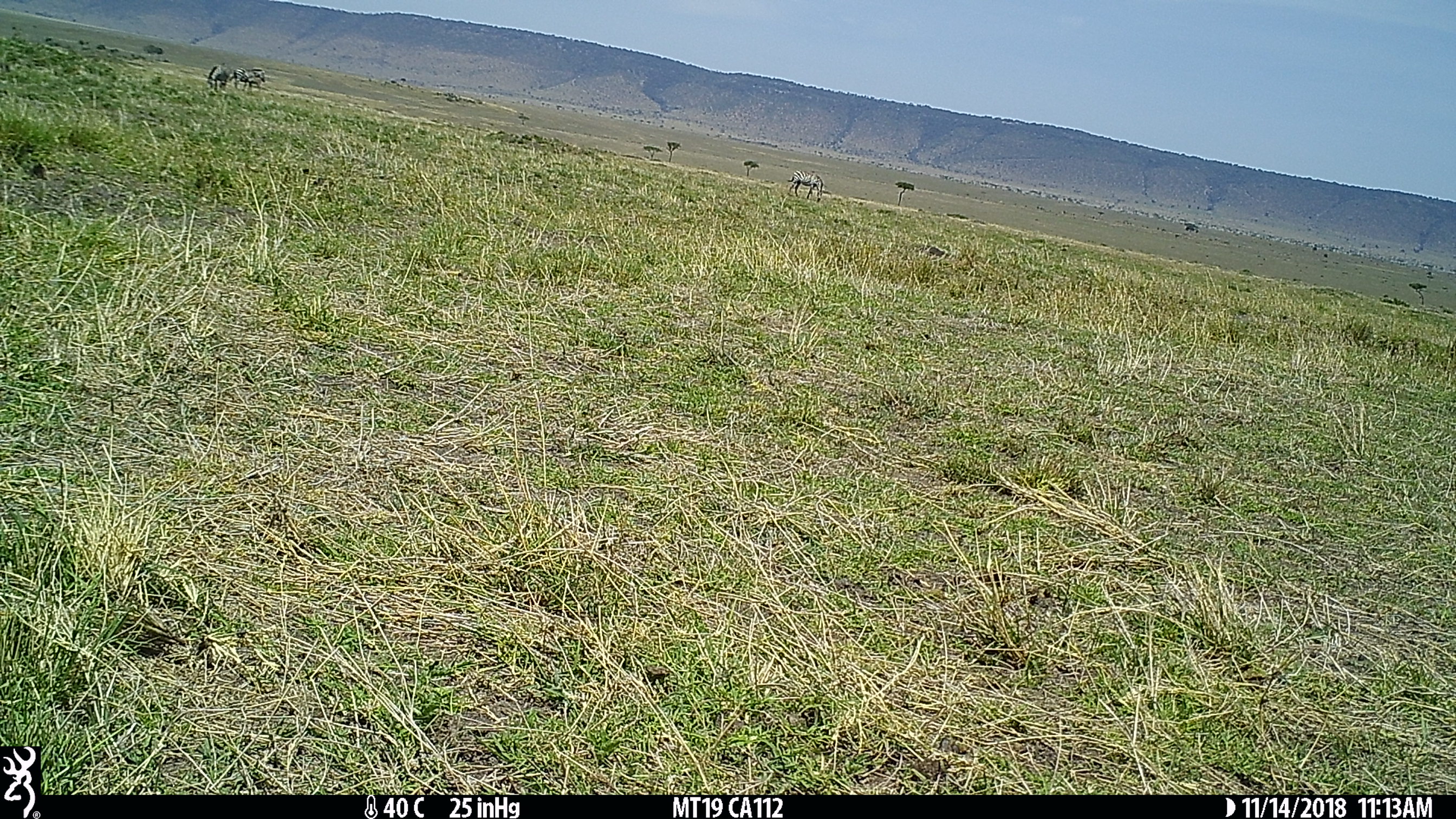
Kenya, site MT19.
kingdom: Animalia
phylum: Chordata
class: Mammalia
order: Perissodactyla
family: Equidae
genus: Equus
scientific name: Equus quagga burchellii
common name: burchell's zebra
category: zebra